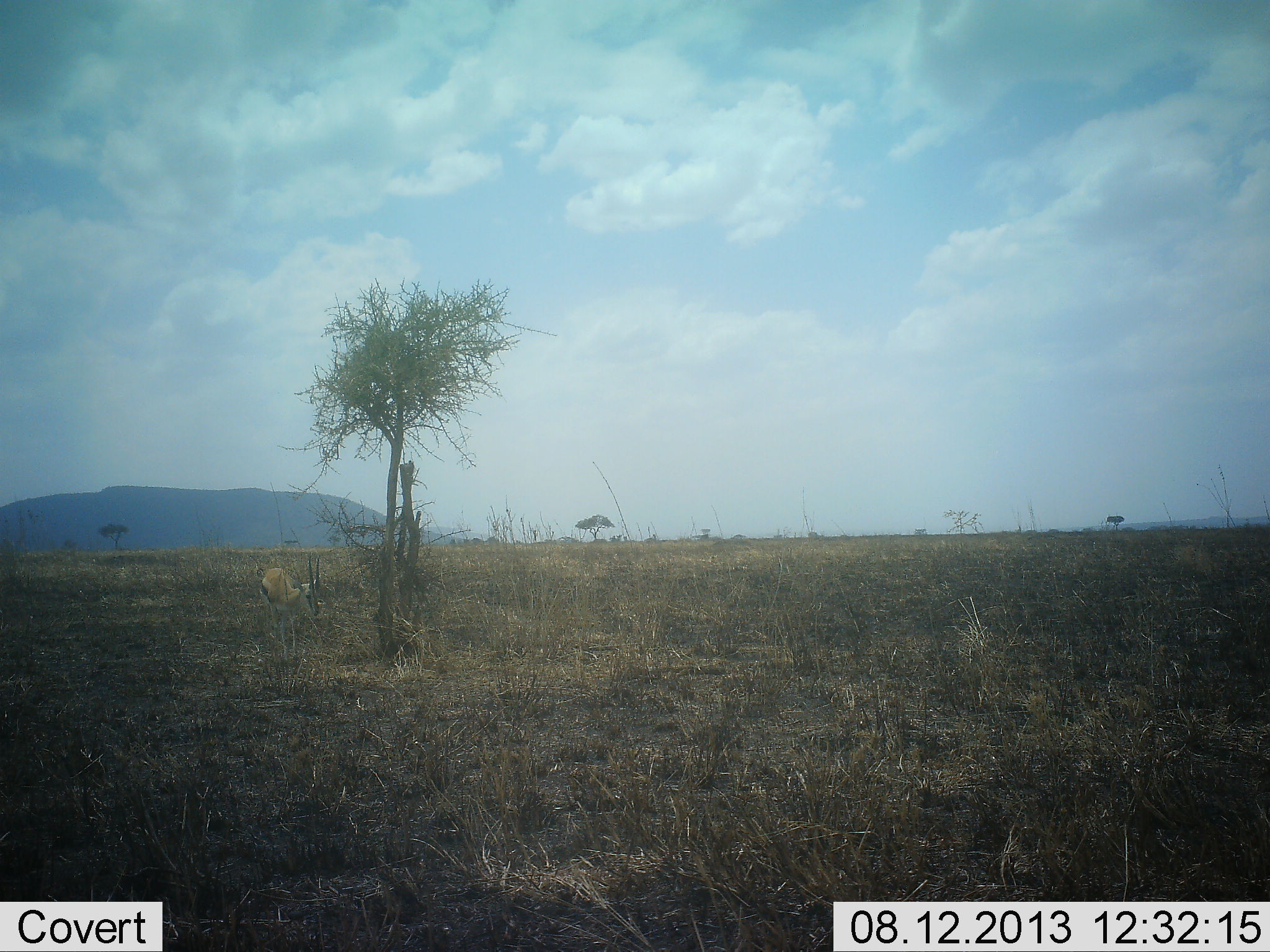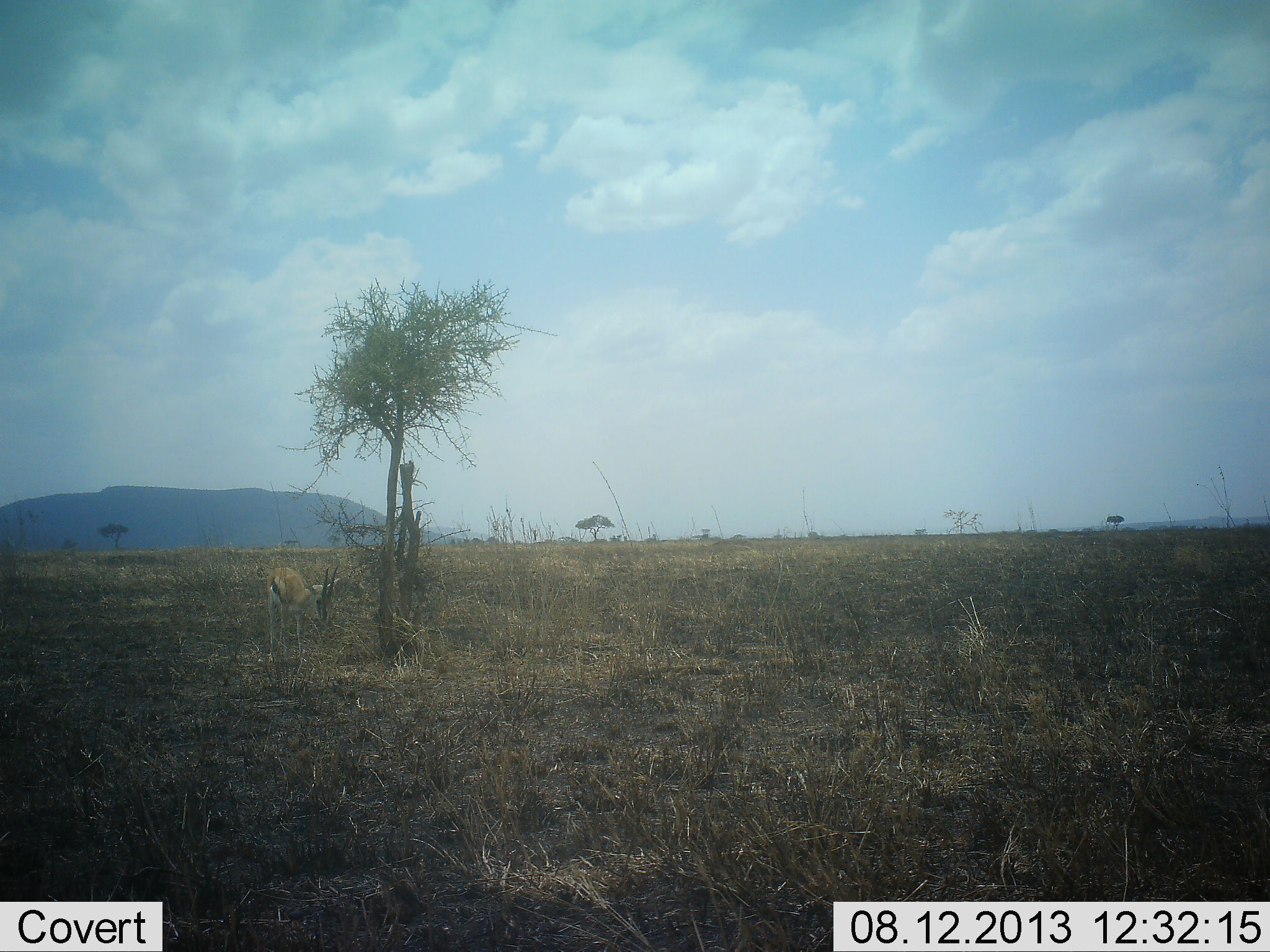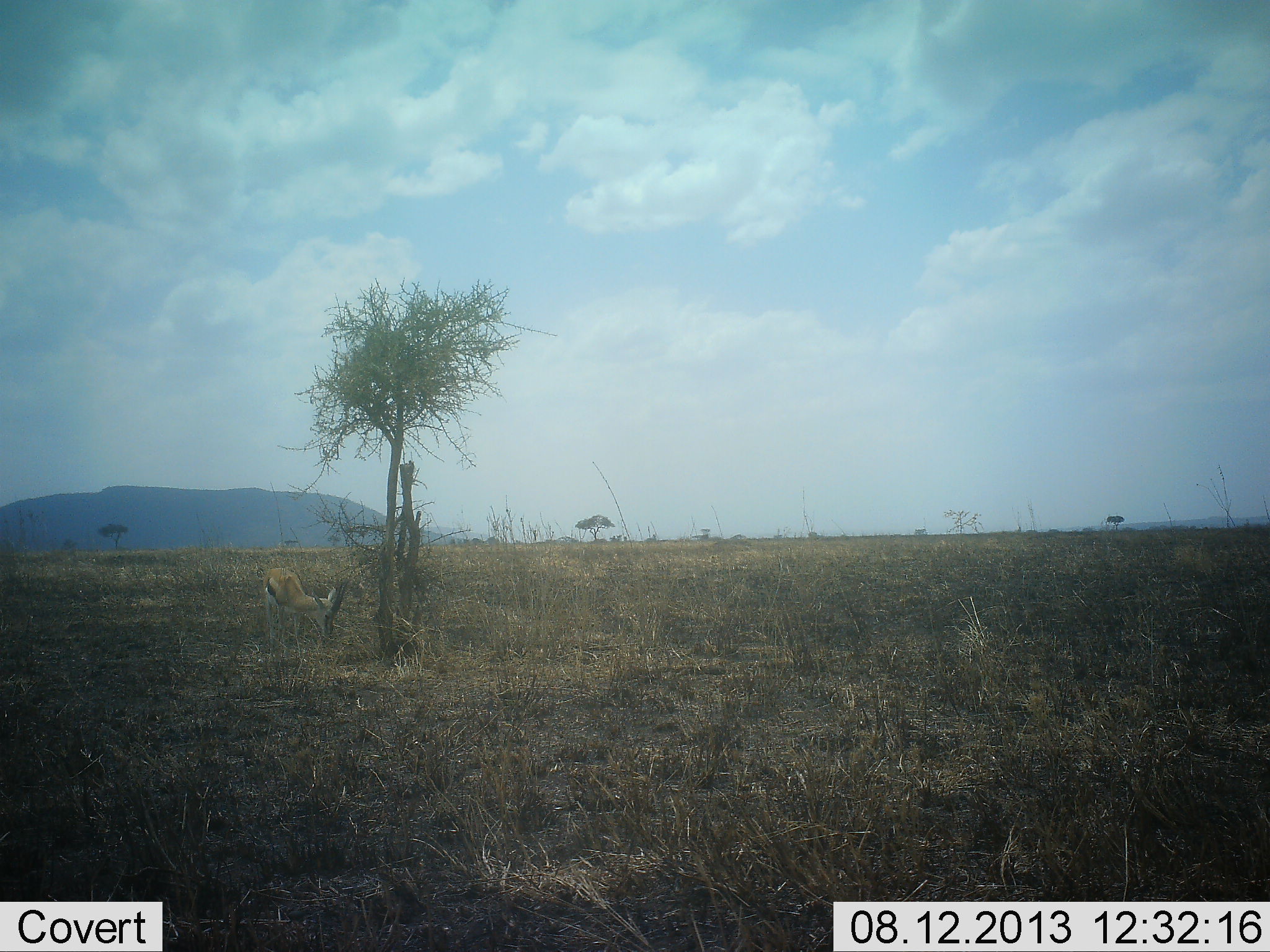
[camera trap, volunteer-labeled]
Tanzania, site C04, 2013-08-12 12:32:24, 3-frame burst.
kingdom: Animalia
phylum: Chordata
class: Mammalia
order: Artiodactyla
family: Bovidae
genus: Eudorcas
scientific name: Eudorcas thomsonii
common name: thomson's gazelle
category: gazellethomsons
Gazellethomsons (thomson's gazelle) (Eudorcas thomsonii), count 1. Behavior (volunteer vote fractions): standing 43%, resting 0%, moving 10%, interacting 0%. Young present (vote fraction): 0%. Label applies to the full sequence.